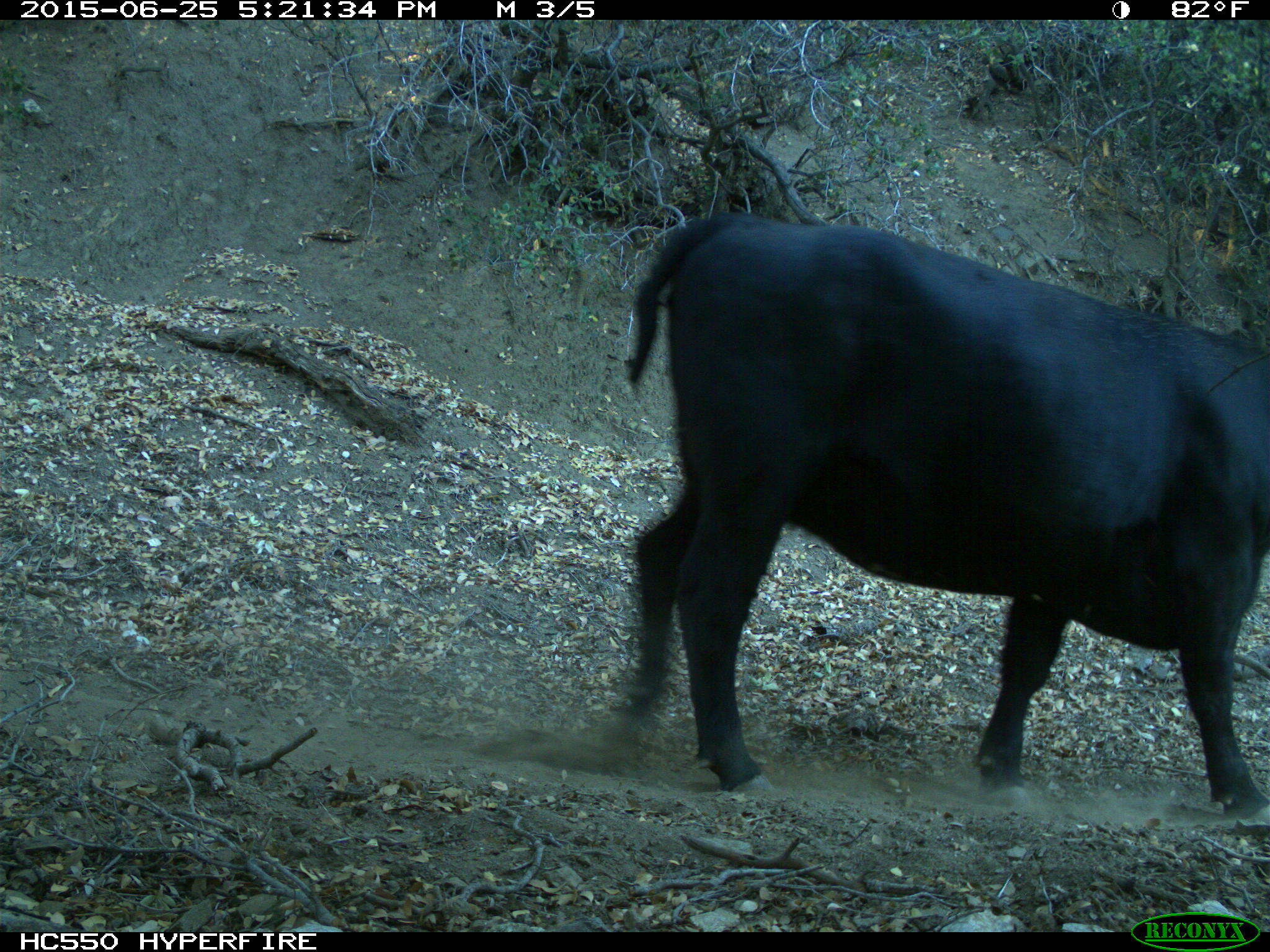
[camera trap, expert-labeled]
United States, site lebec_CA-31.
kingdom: Animalia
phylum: Chordata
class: Mammalia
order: Artiodactyla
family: Bovidae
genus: Bos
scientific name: Bos taurus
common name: domestic cow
Bos taurus (domestic cow).